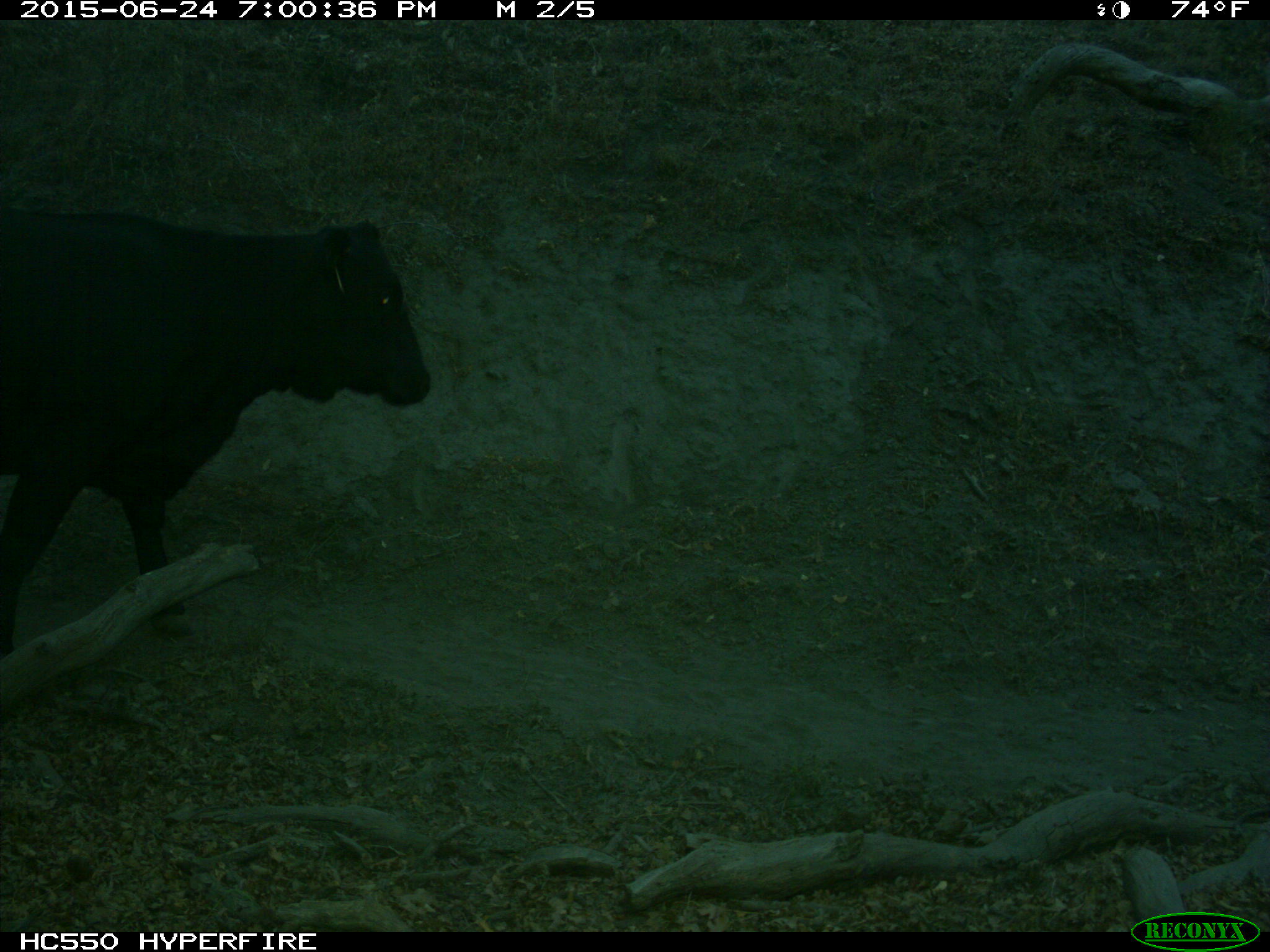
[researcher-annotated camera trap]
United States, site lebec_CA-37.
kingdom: Animalia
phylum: Chordata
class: Mammalia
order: Artiodactyla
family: Bovidae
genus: Bos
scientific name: Bos taurus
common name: domestic cow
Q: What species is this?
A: Bos taurus (domestic cow).